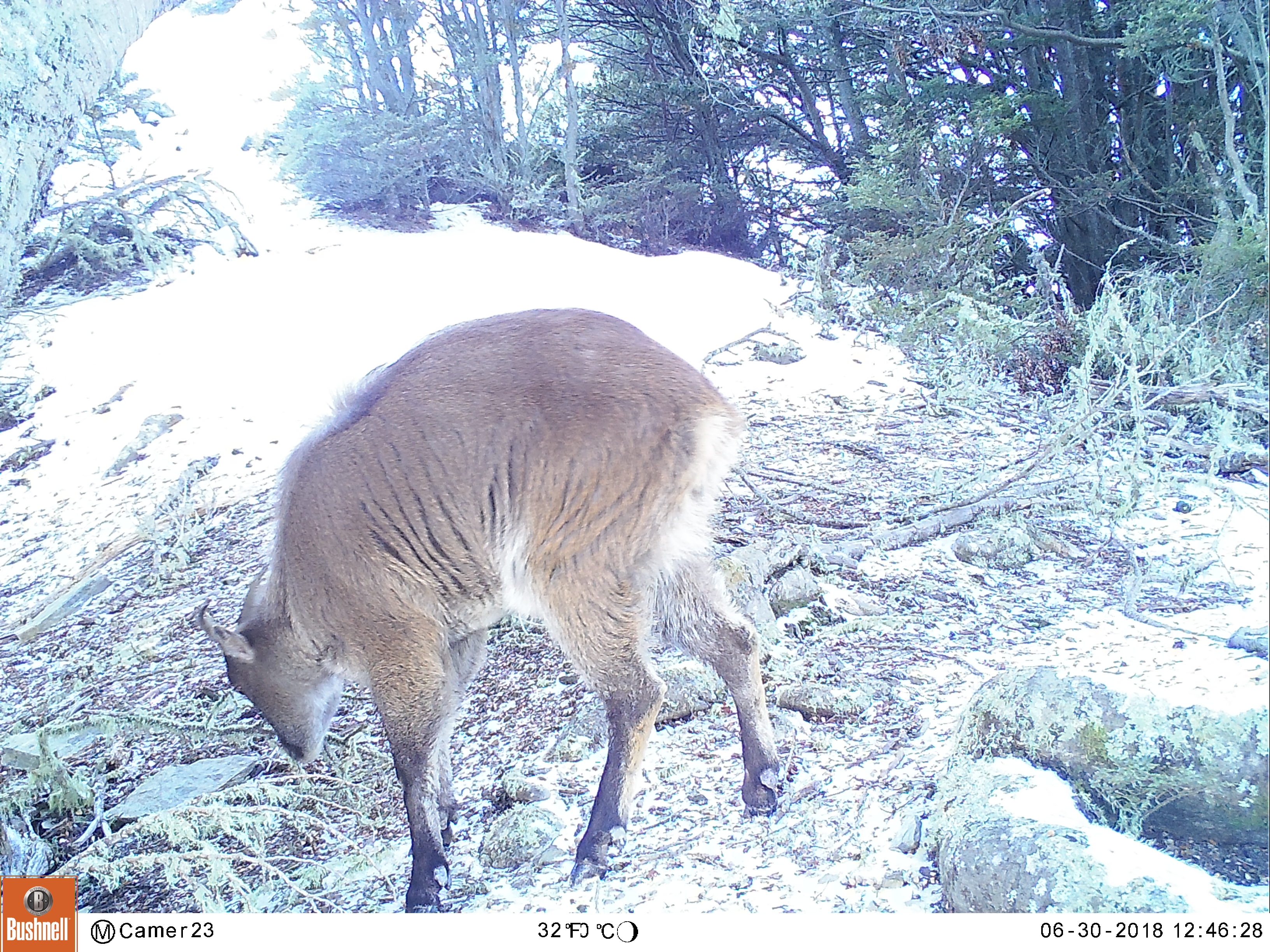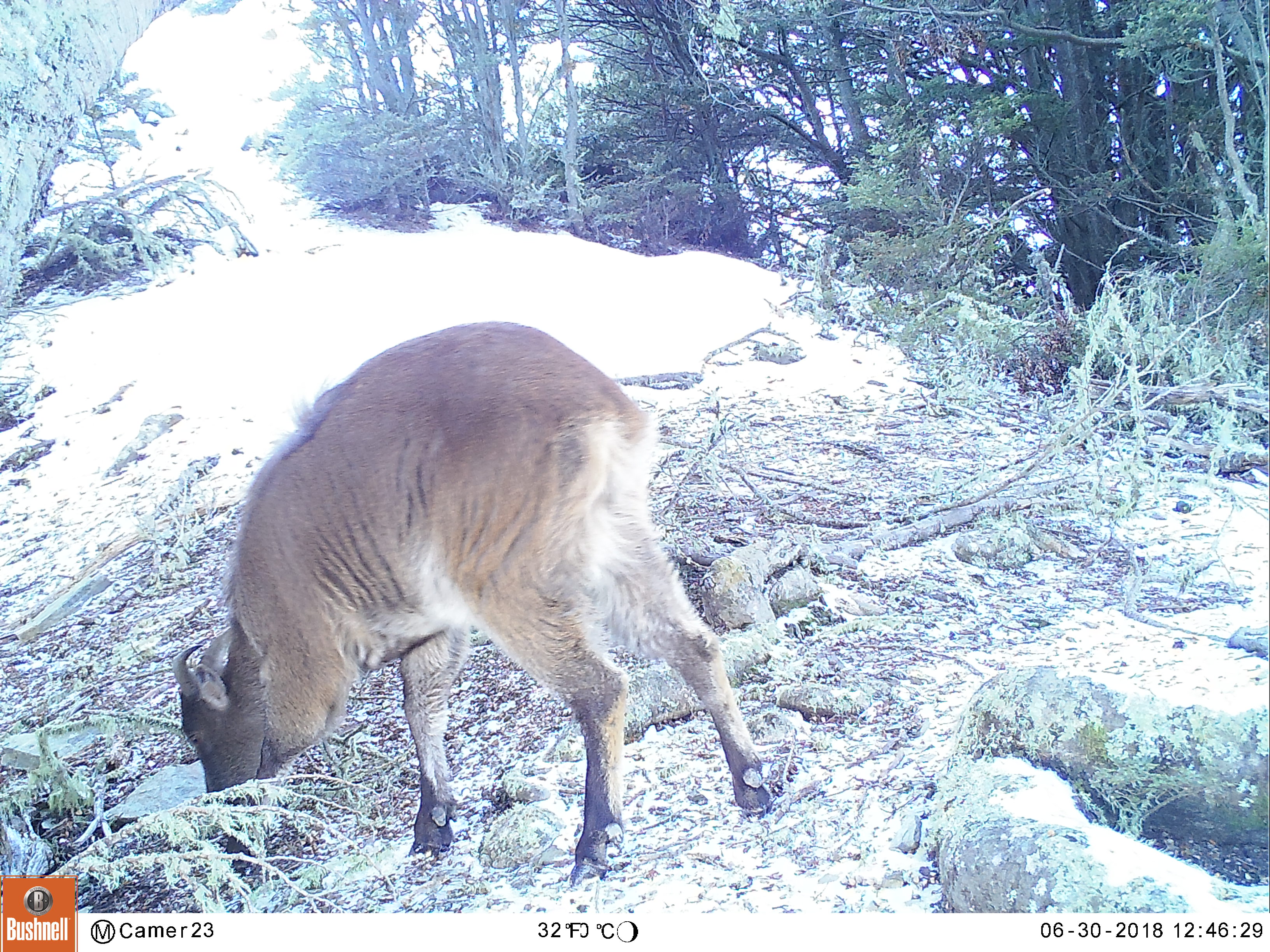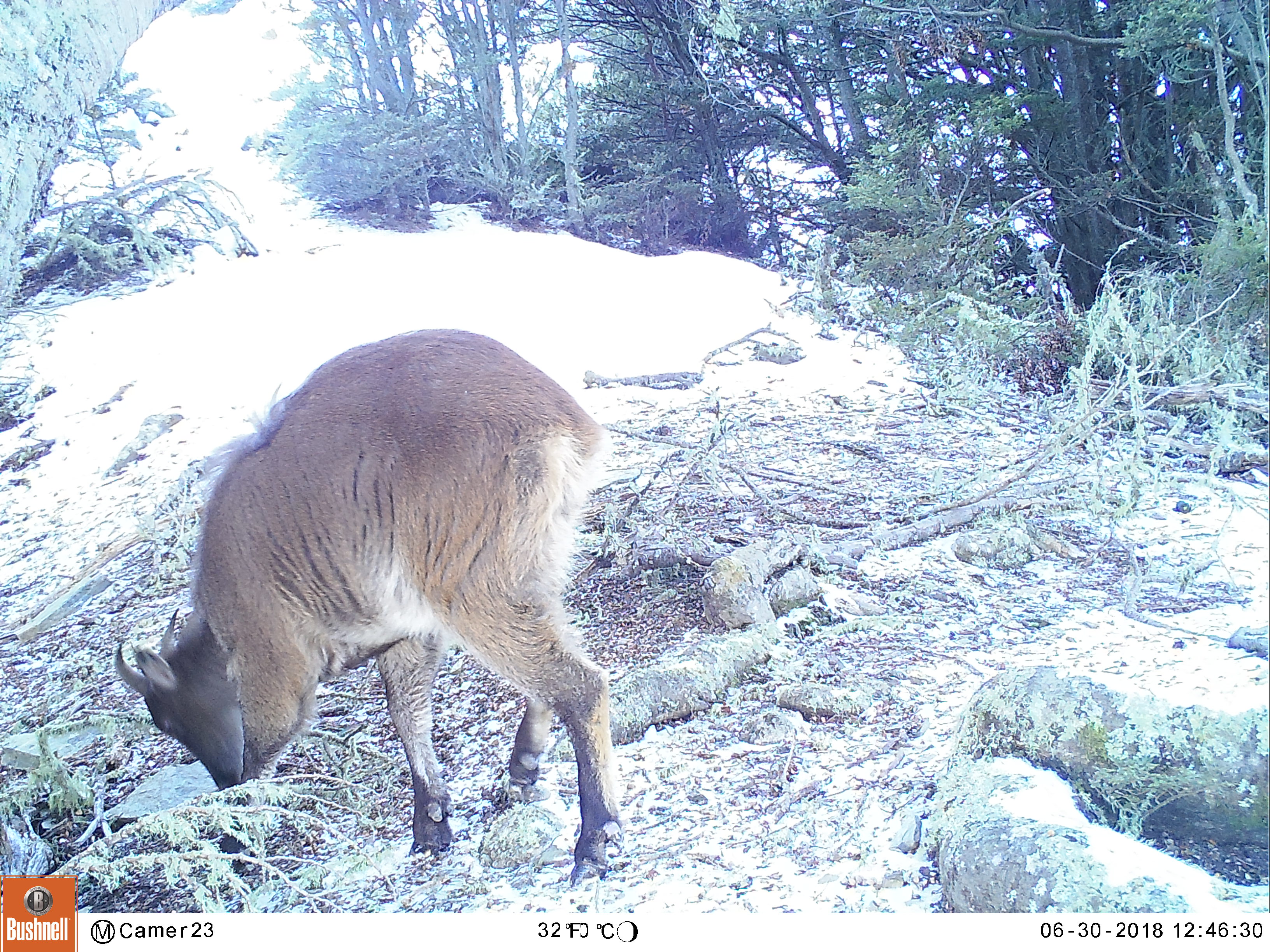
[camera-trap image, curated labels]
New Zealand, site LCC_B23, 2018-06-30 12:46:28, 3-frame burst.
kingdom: Animalia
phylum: Chordata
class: Mammalia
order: Artiodactyla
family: Bovidae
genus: Nilgiritragus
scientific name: Nilgiritragus hylocrius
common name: tahr